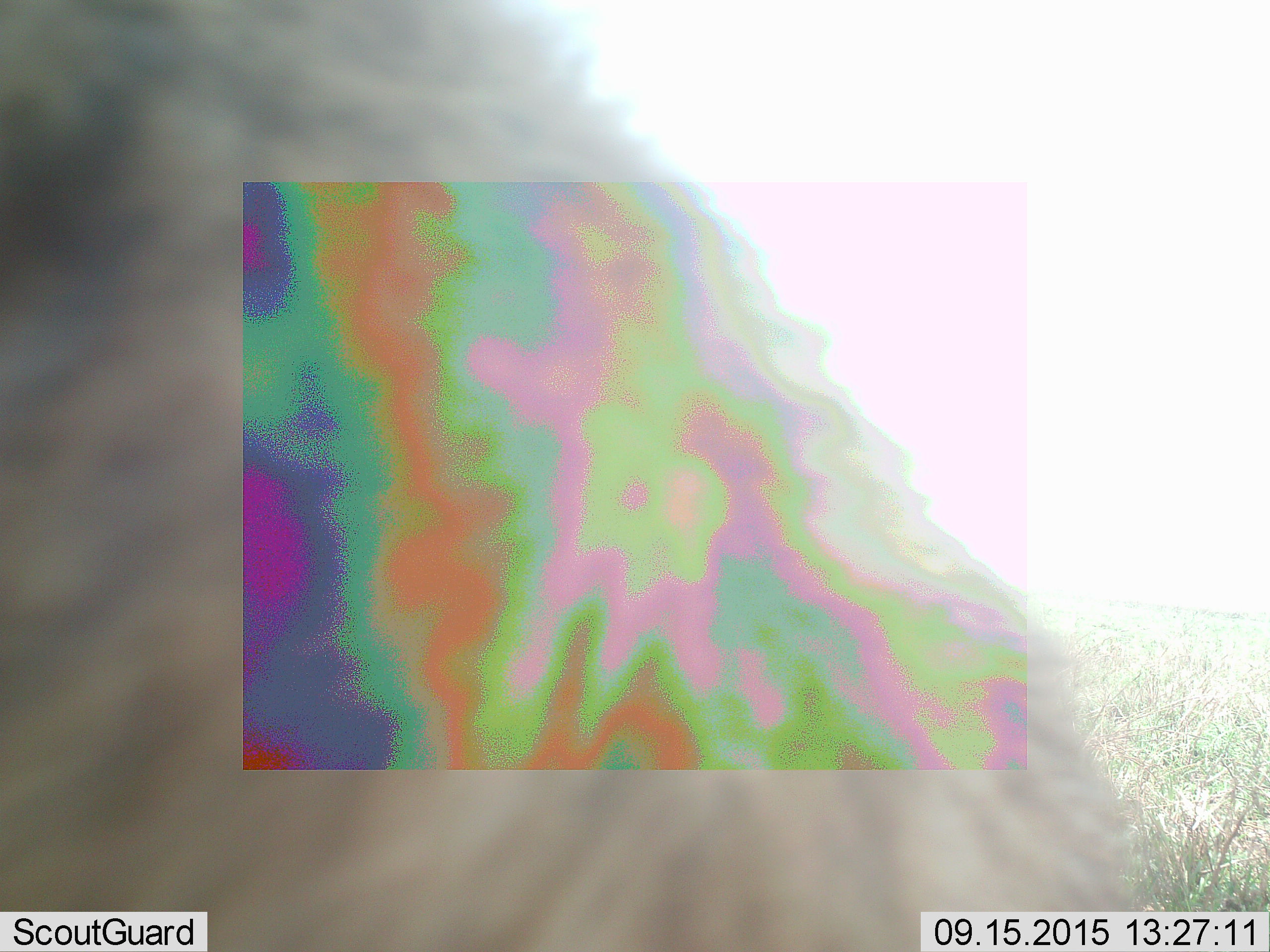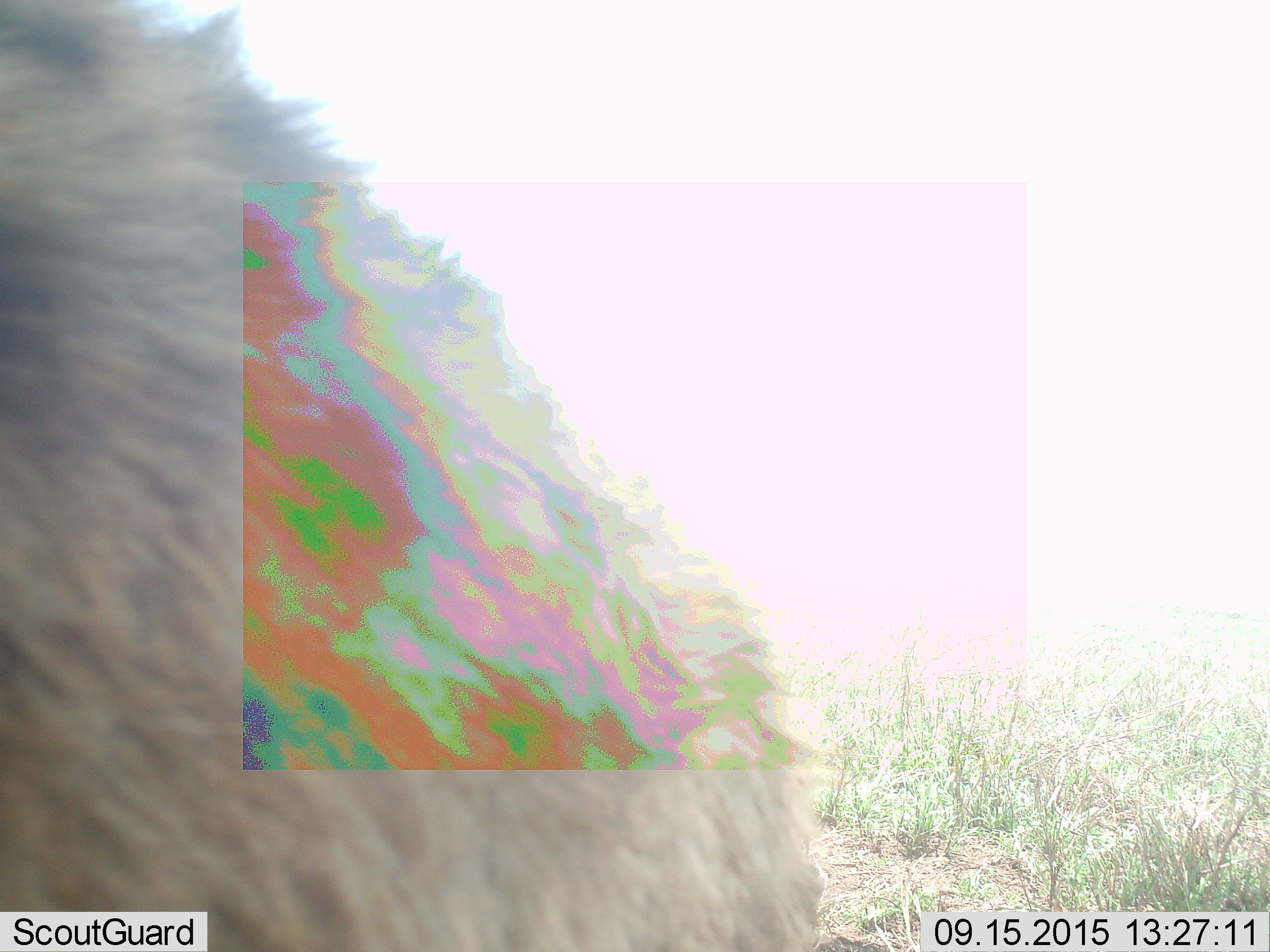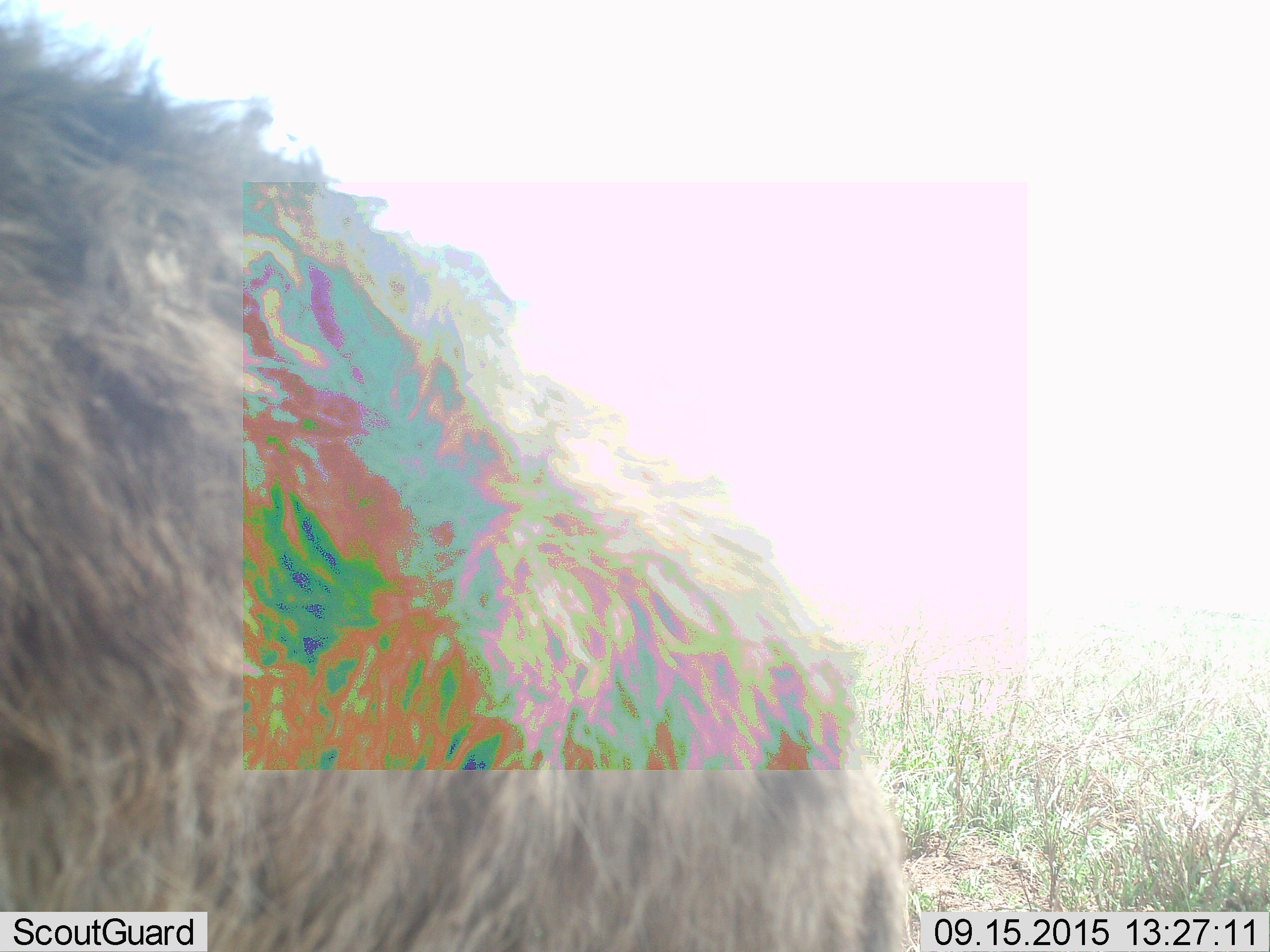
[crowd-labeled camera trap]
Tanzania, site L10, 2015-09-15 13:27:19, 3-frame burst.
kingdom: Animalia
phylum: Chordata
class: Mammalia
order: Carnivora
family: Hyaenidae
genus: Crocuta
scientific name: Crocuta crocuta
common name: spotted hyena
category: hyenaspotted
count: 1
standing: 75%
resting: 0%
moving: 50%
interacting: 0%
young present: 0%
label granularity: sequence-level